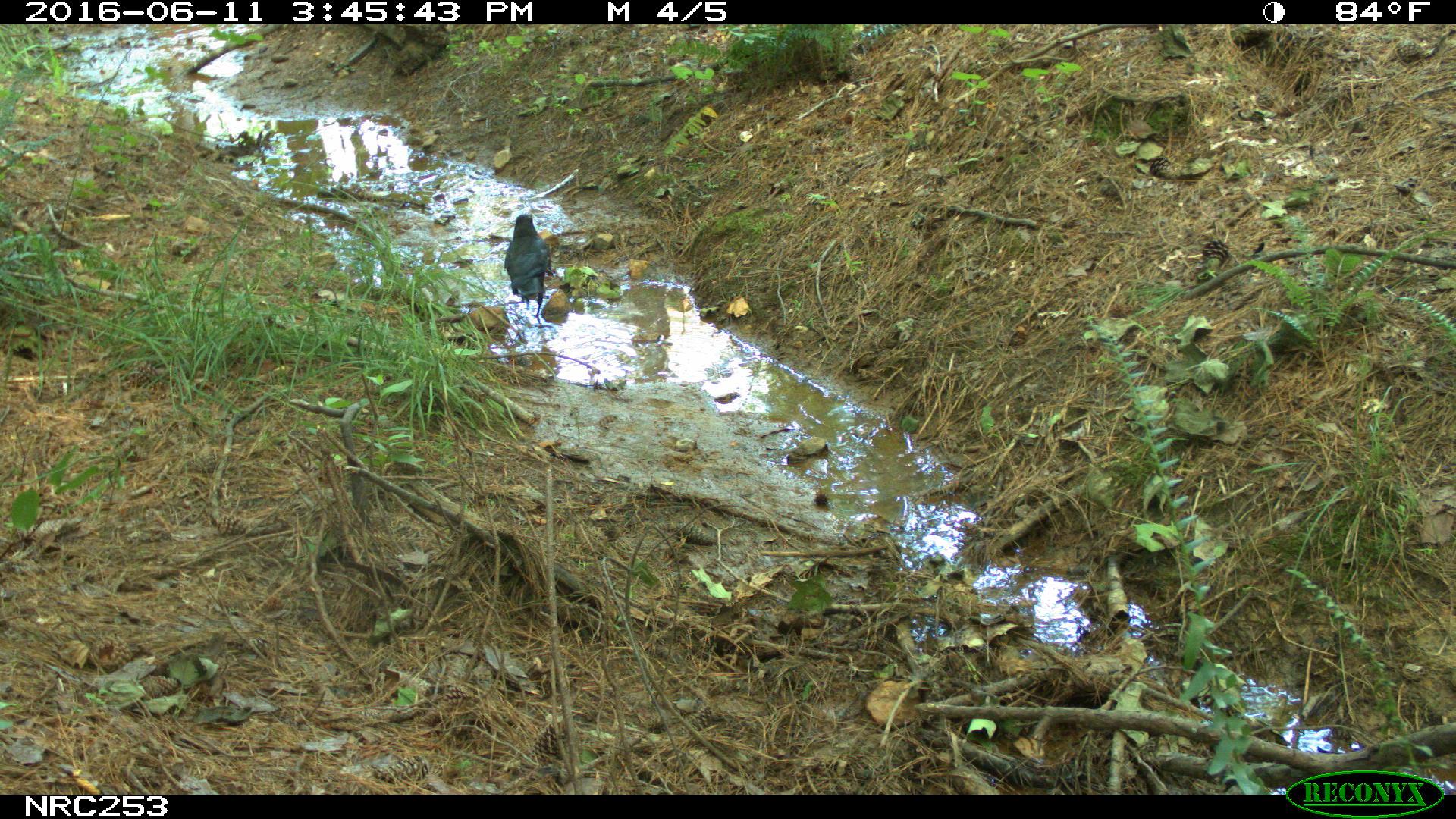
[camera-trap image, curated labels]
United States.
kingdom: Animalia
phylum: Chordata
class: Aves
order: Passeriformes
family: Corvidae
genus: Corvus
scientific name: Corvus brachyrhynchos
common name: american crow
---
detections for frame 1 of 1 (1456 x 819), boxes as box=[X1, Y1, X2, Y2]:
American Crow: box=[496, 208, 553, 306]